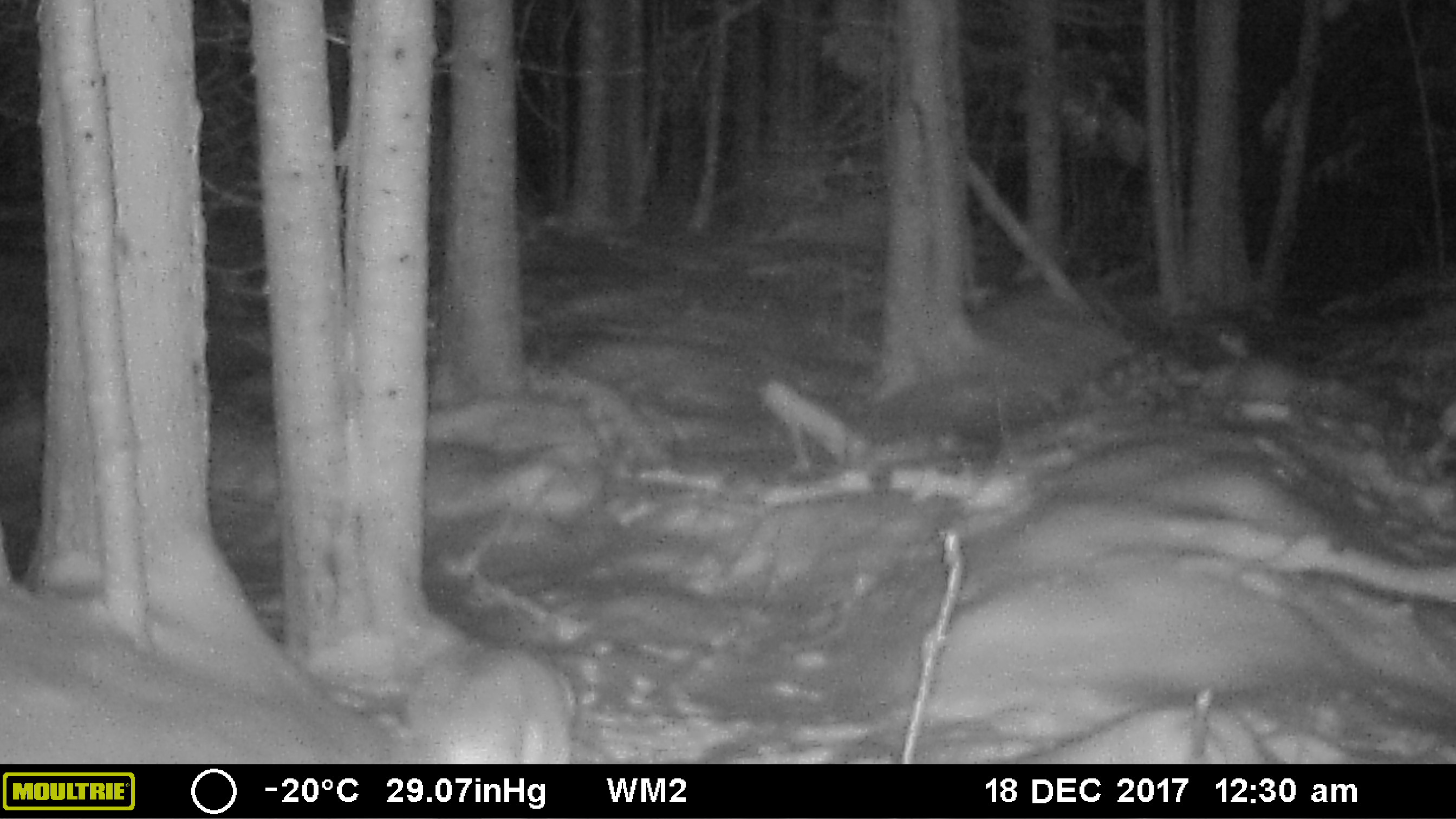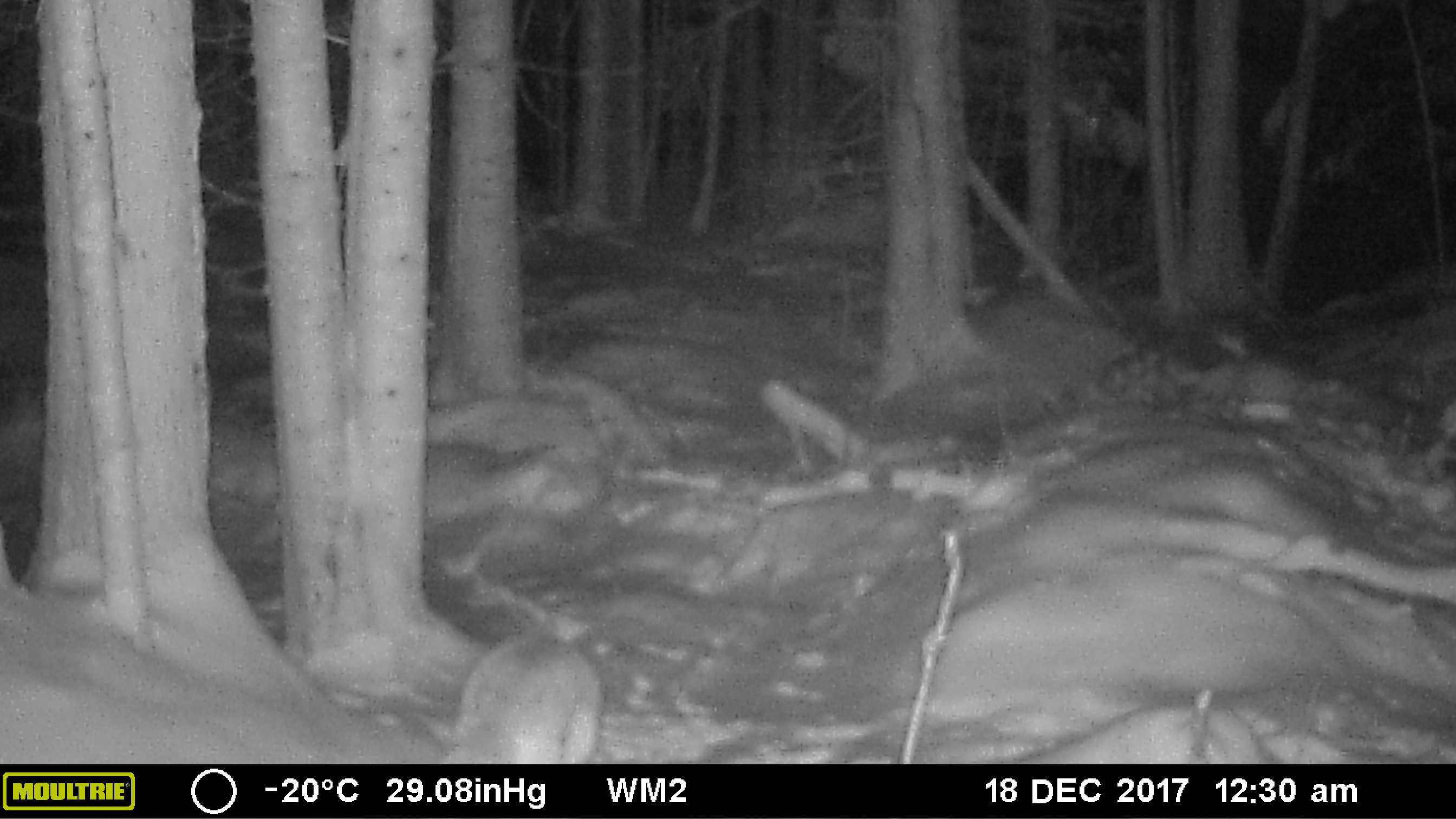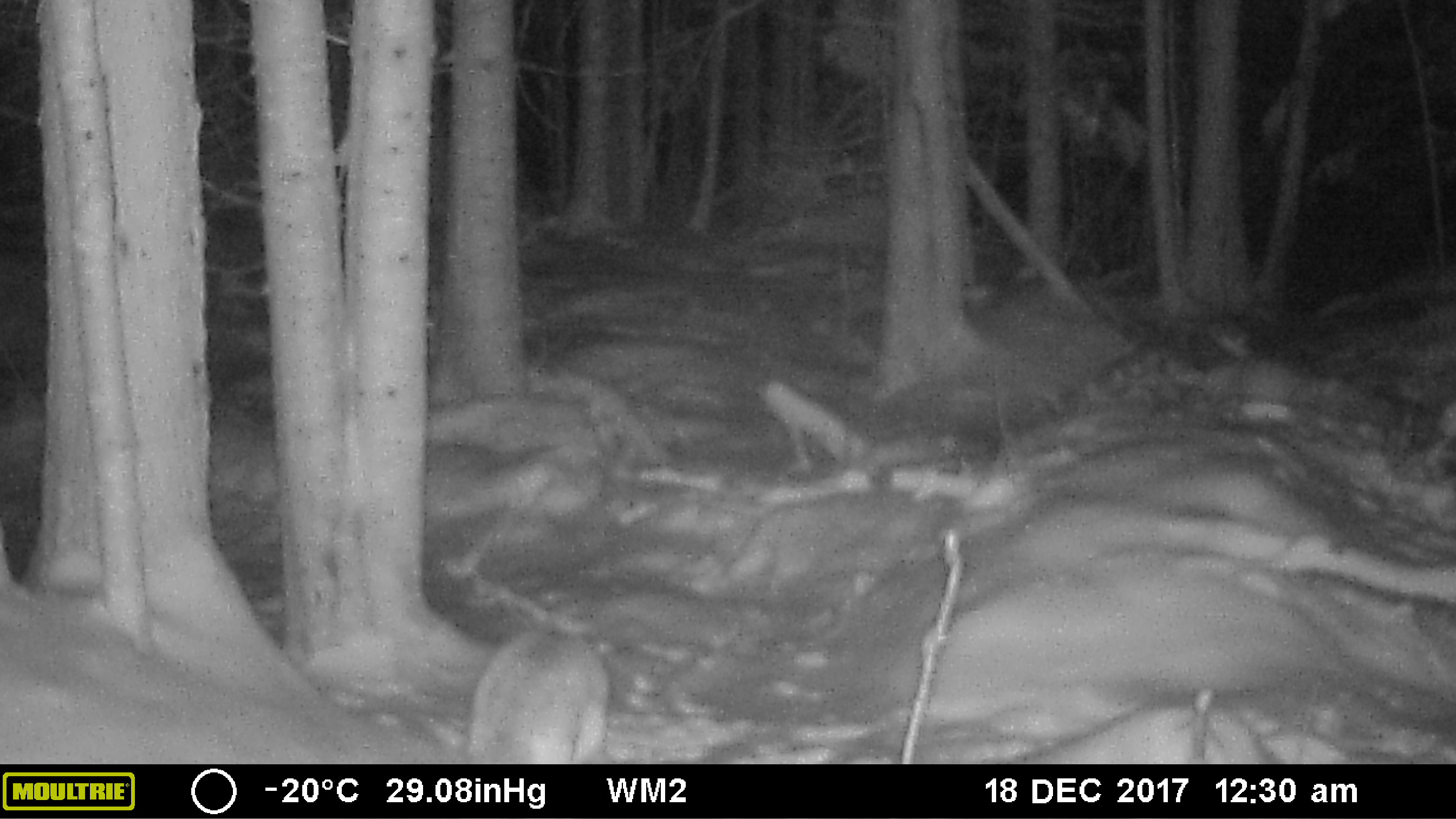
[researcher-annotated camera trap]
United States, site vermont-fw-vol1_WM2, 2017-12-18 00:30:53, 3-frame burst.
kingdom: Animalia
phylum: Chordata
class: Mammalia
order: Carnivora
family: Canidae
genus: Canis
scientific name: Canis latrans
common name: coyote